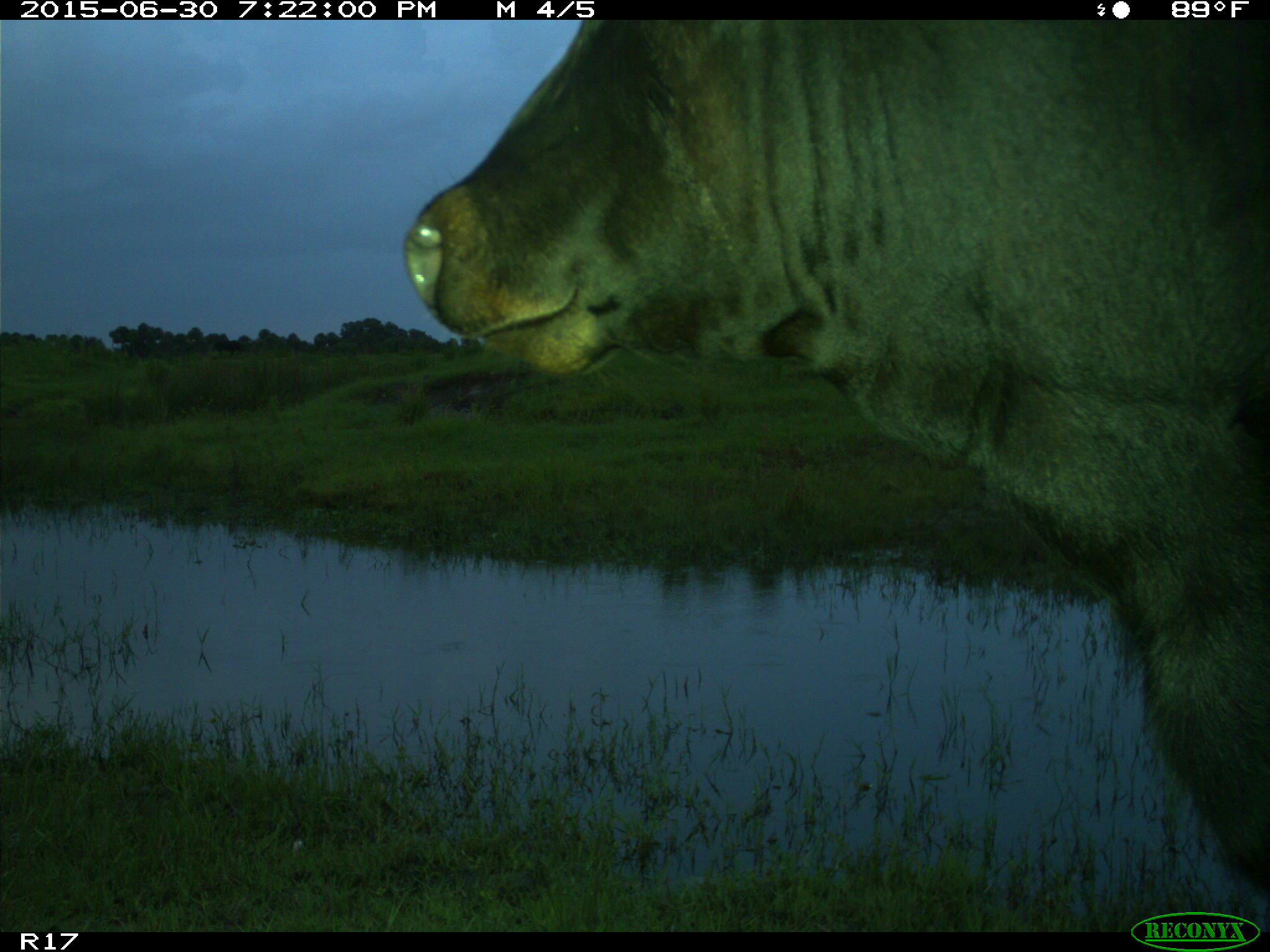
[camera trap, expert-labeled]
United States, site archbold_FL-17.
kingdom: Animalia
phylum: Chordata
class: Mammalia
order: Artiodactyla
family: Bovidae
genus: Bos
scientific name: Bos taurus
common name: domestic cow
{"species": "Bos taurus (domestic cow)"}